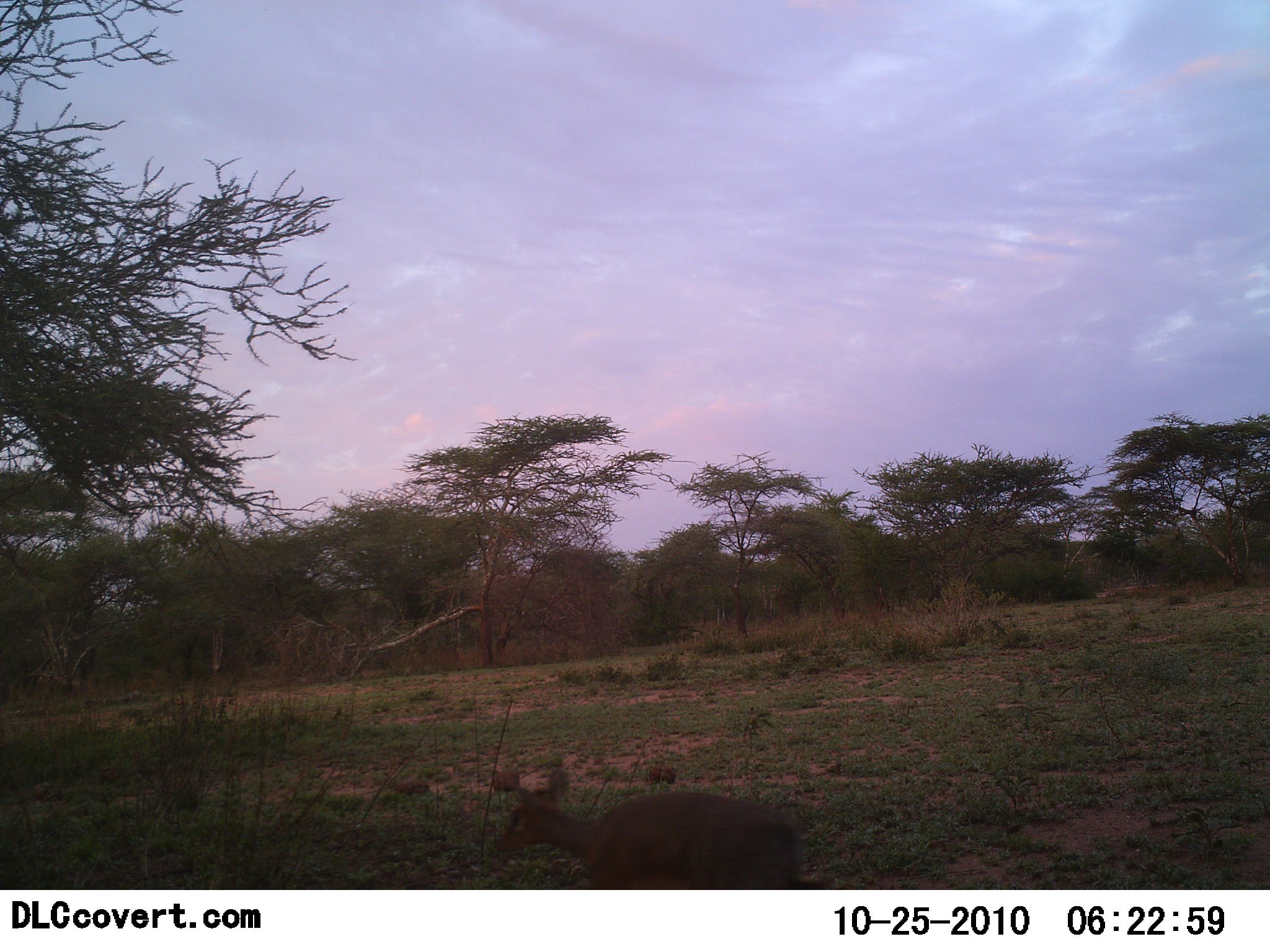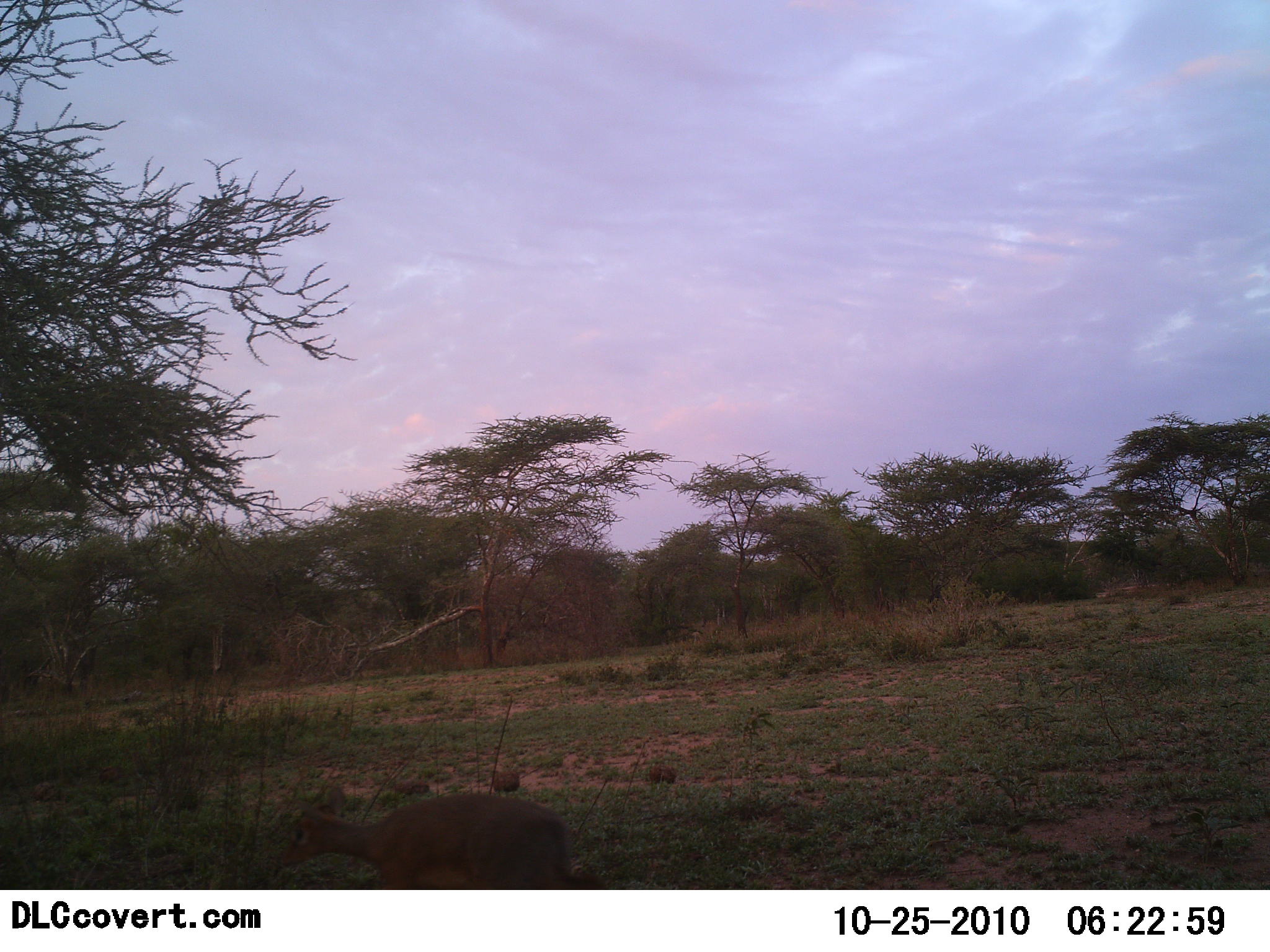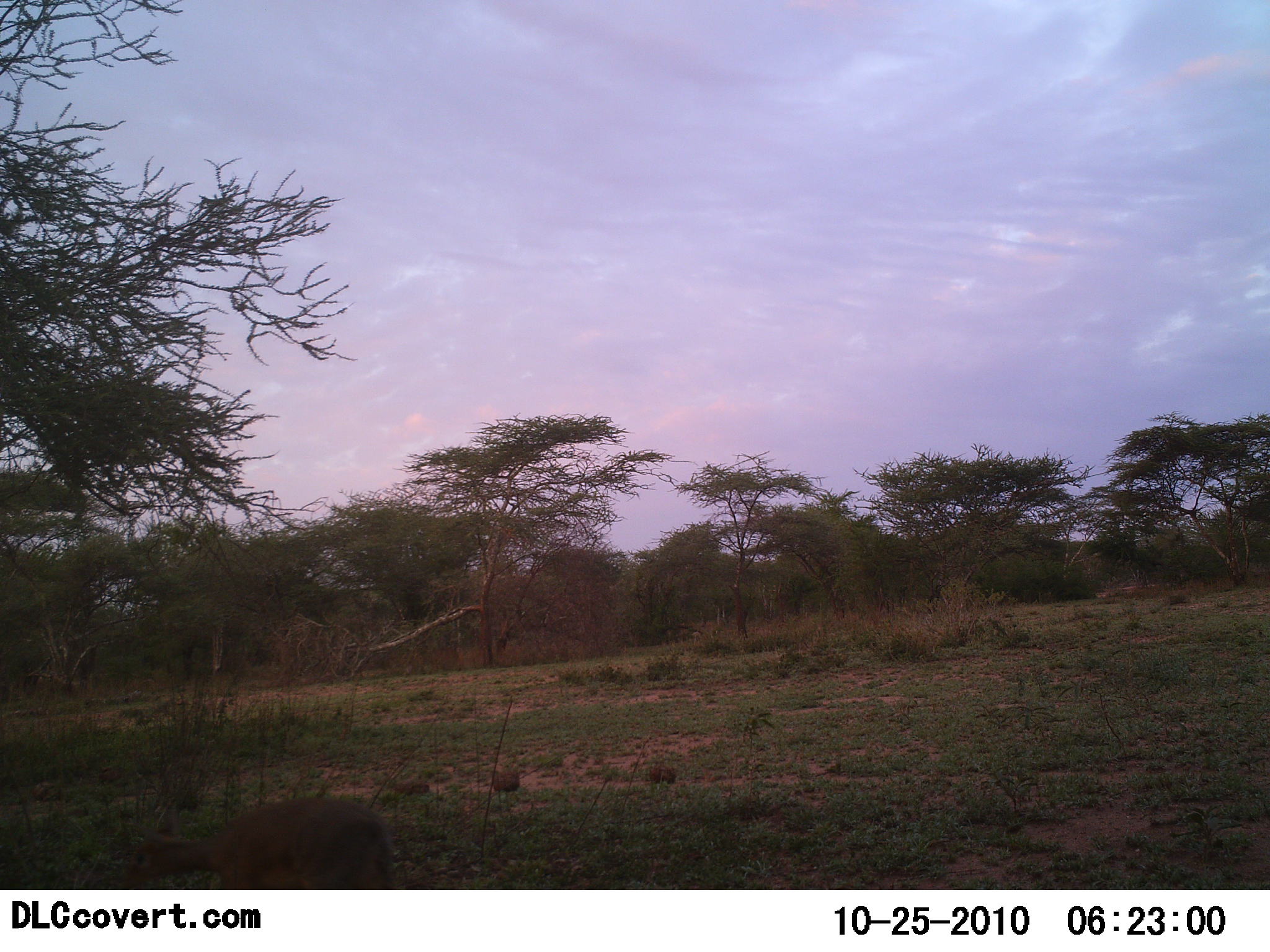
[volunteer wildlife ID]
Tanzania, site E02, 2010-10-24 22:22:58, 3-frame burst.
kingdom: Animalia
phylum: Chordata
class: Mammalia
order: Artiodactyla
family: Bovidae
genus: Madoqua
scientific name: Madoqua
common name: dikdik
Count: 1.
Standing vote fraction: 8%.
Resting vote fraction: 0%.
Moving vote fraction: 77%.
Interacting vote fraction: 0%.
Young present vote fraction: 0%.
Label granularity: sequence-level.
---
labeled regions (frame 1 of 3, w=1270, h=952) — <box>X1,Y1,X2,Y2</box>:
animal: <box>497,768,801,890</box>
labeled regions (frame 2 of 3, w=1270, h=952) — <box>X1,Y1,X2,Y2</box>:
animal: <box>273,794,610,891</box>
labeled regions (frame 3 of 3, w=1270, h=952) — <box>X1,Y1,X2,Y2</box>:
animal: <box>126,800,401,891</box>